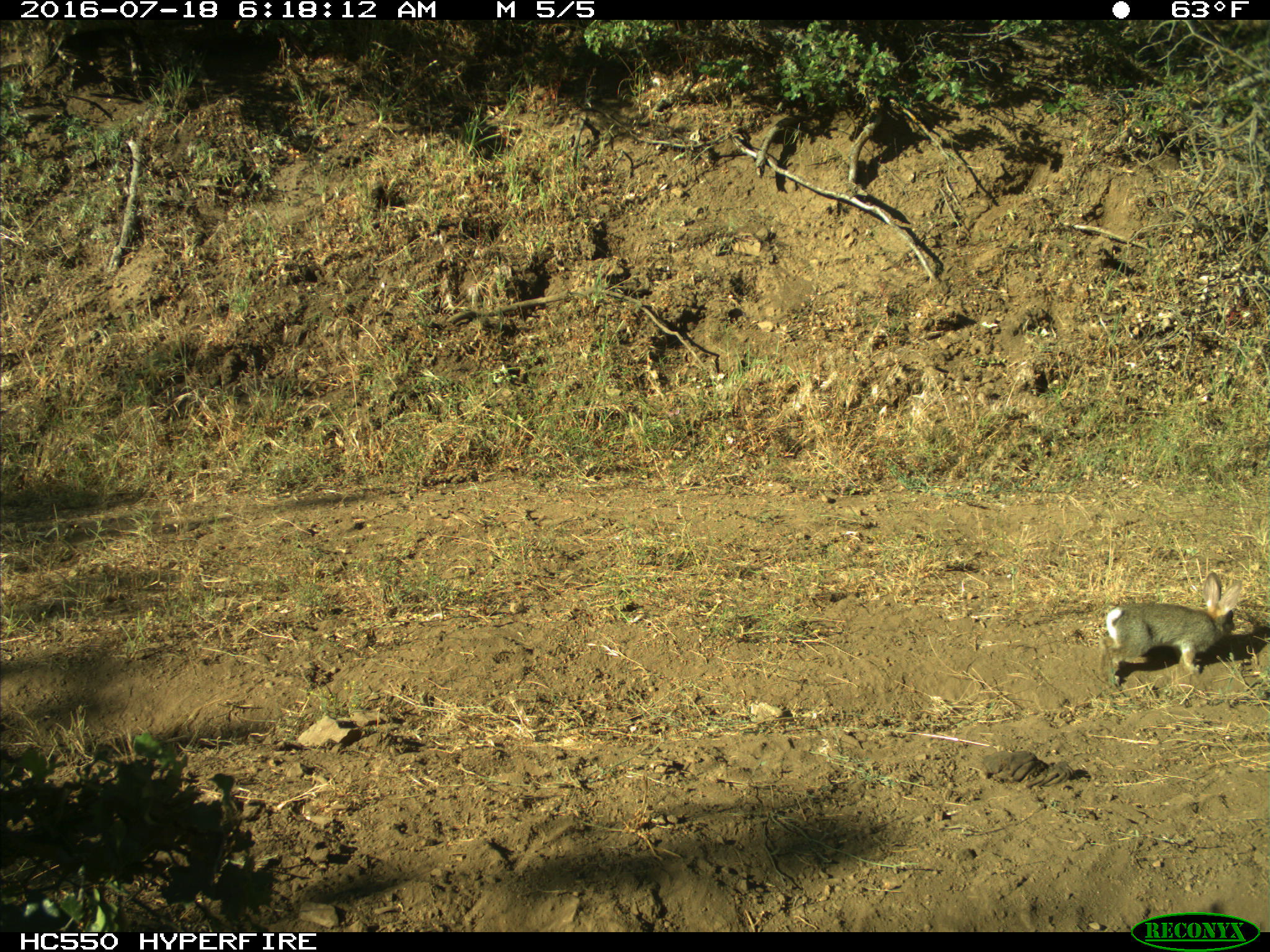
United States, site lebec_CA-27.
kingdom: Animalia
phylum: Chordata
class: Mammalia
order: Lagomorpha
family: Leporidae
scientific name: Leporidae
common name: rabbits and hares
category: unidentified rabbit